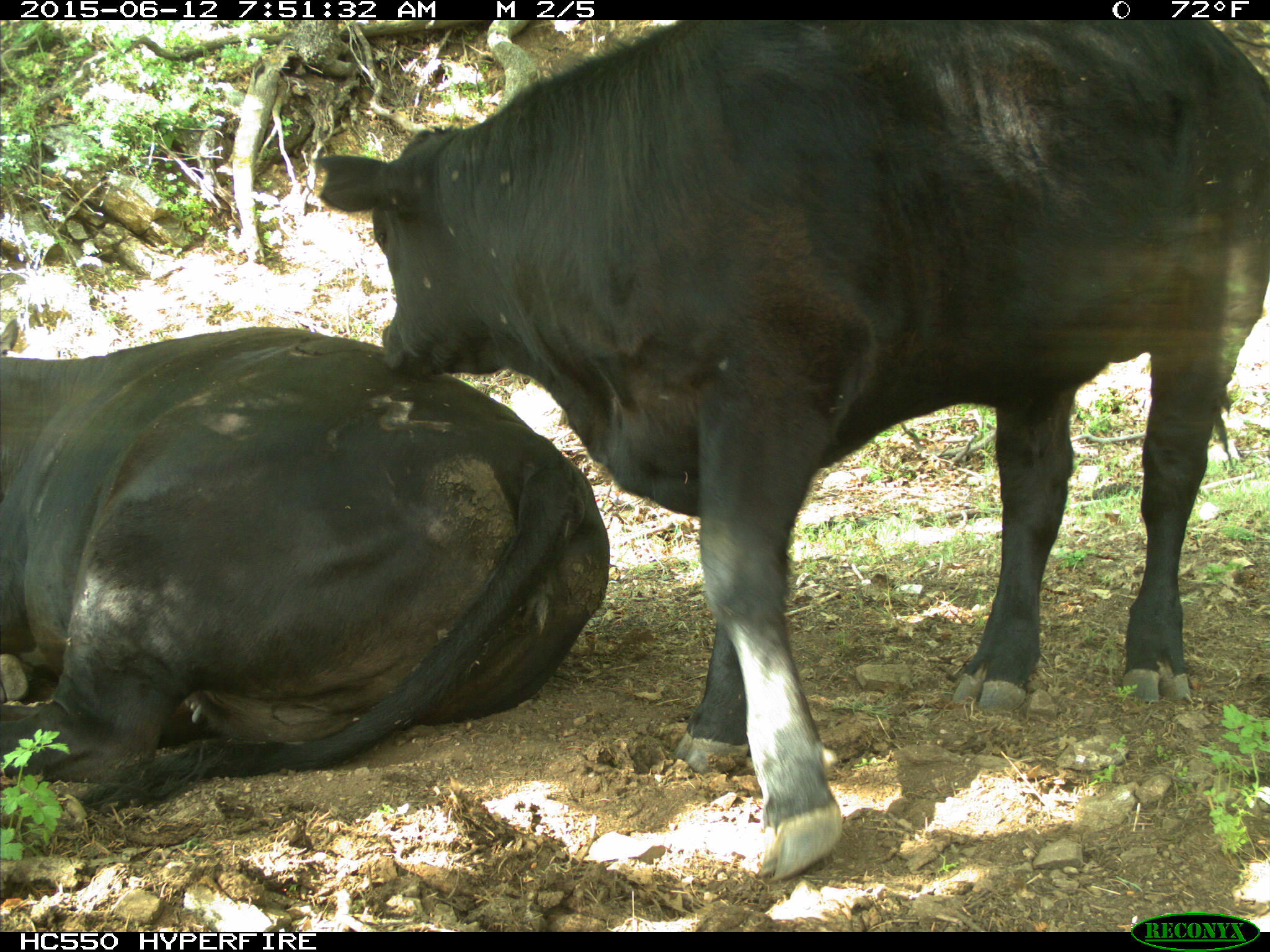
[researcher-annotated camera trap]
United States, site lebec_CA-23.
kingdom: Animalia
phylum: Chordata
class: Mammalia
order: Artiodactyla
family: Bovidae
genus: Bos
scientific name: Bos taurus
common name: domestic cow